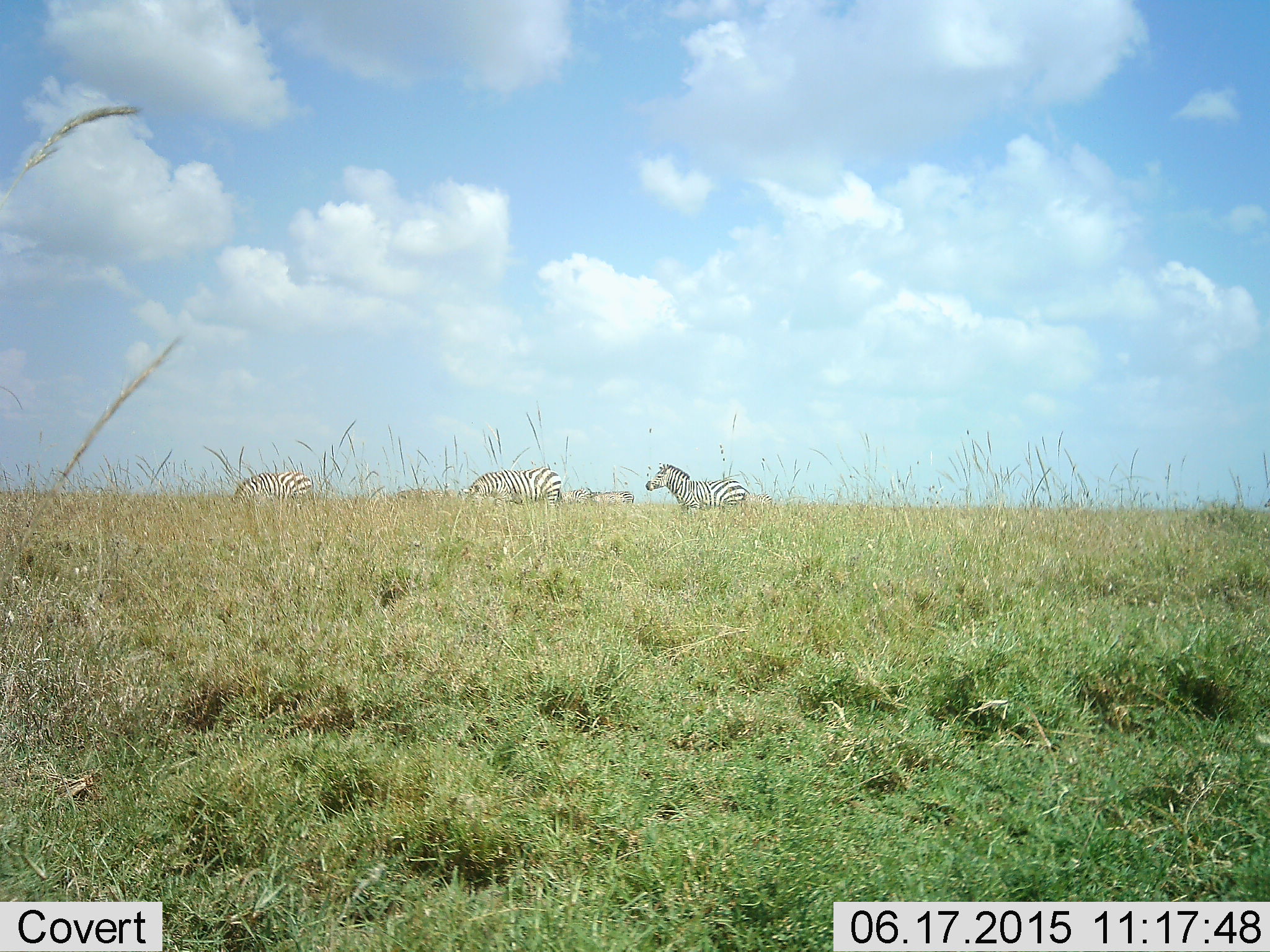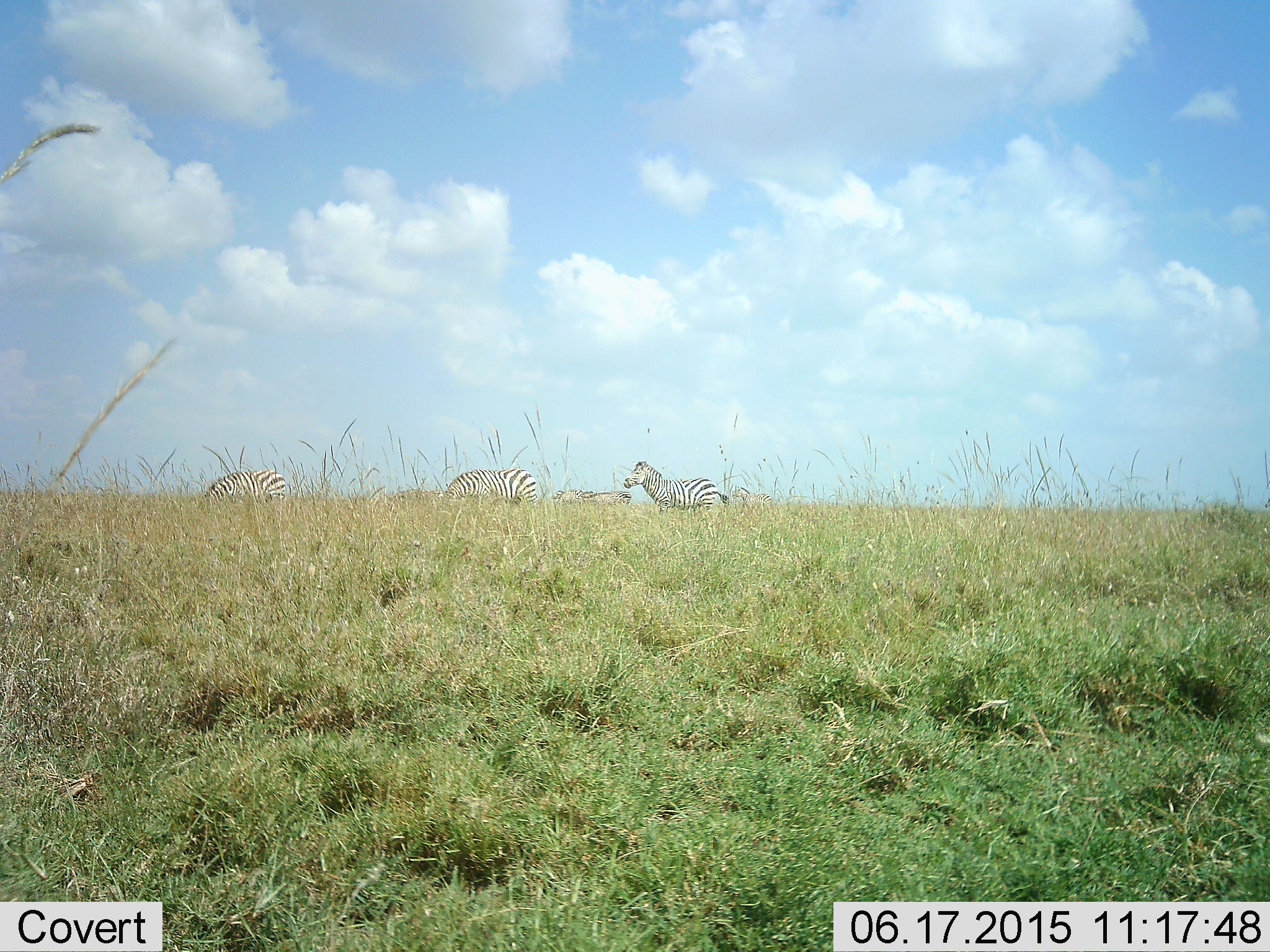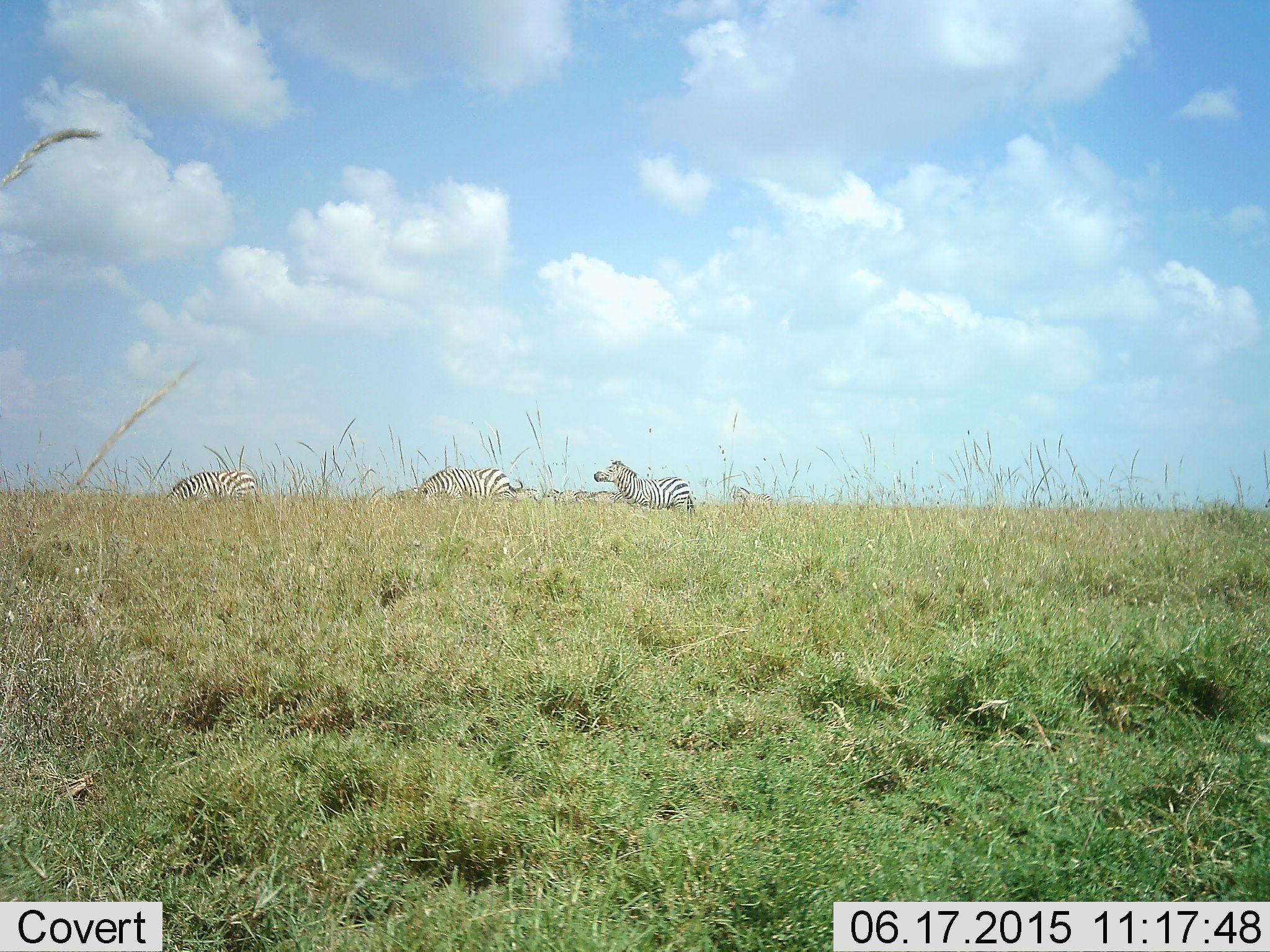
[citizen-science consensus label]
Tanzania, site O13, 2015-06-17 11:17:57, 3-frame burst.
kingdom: Animalia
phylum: Chordata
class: Mammalia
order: Perissodactyla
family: Equidae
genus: Equus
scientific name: Equus quagga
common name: plains zebra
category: zebra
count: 5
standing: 27%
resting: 0%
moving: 82%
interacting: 0%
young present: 0%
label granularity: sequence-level